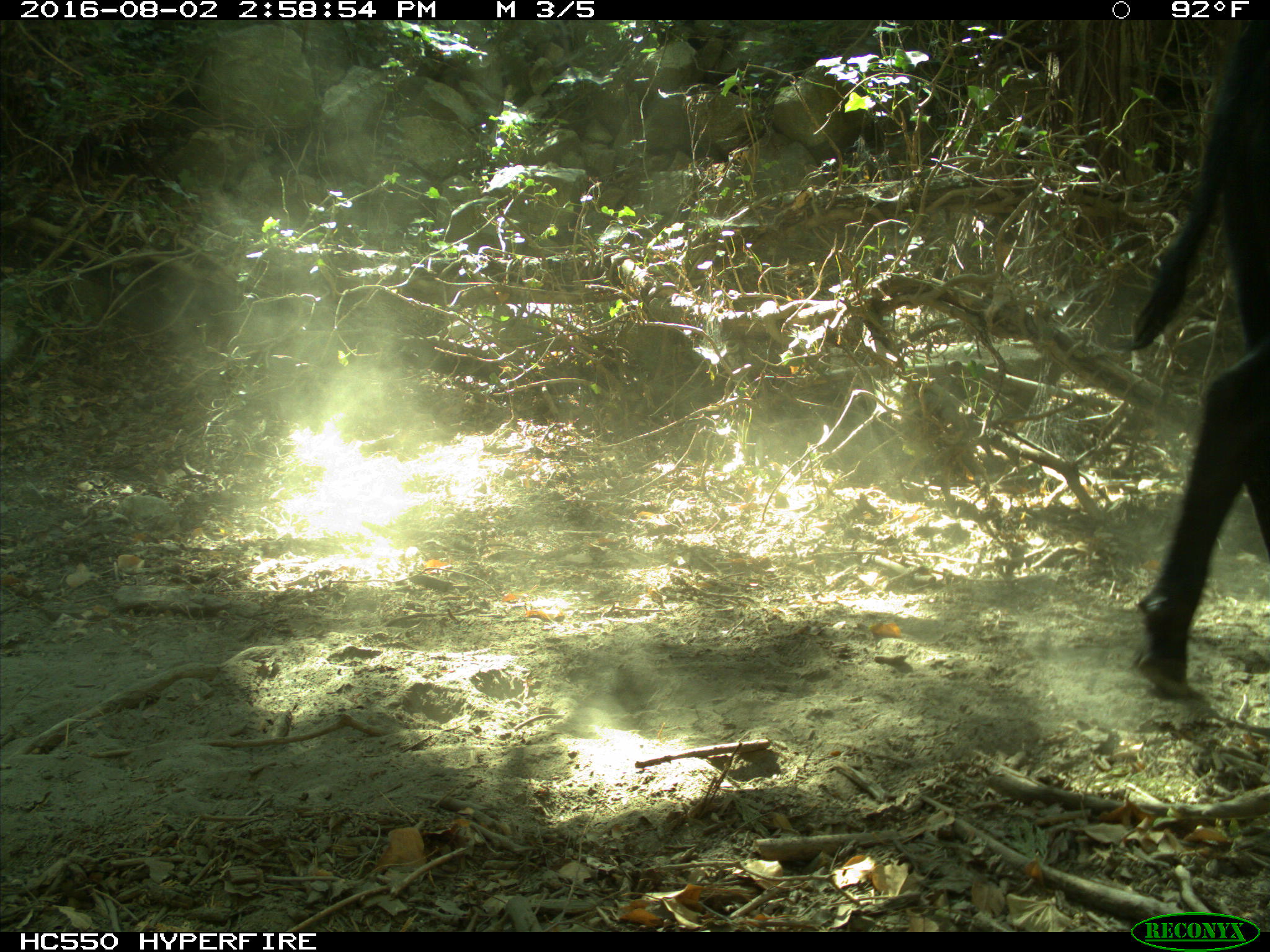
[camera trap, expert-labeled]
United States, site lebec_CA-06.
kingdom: Animalia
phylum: Chordata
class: Mammalia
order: Artiodactyla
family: Bovidae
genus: Bos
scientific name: Bos taurus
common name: domestic cow